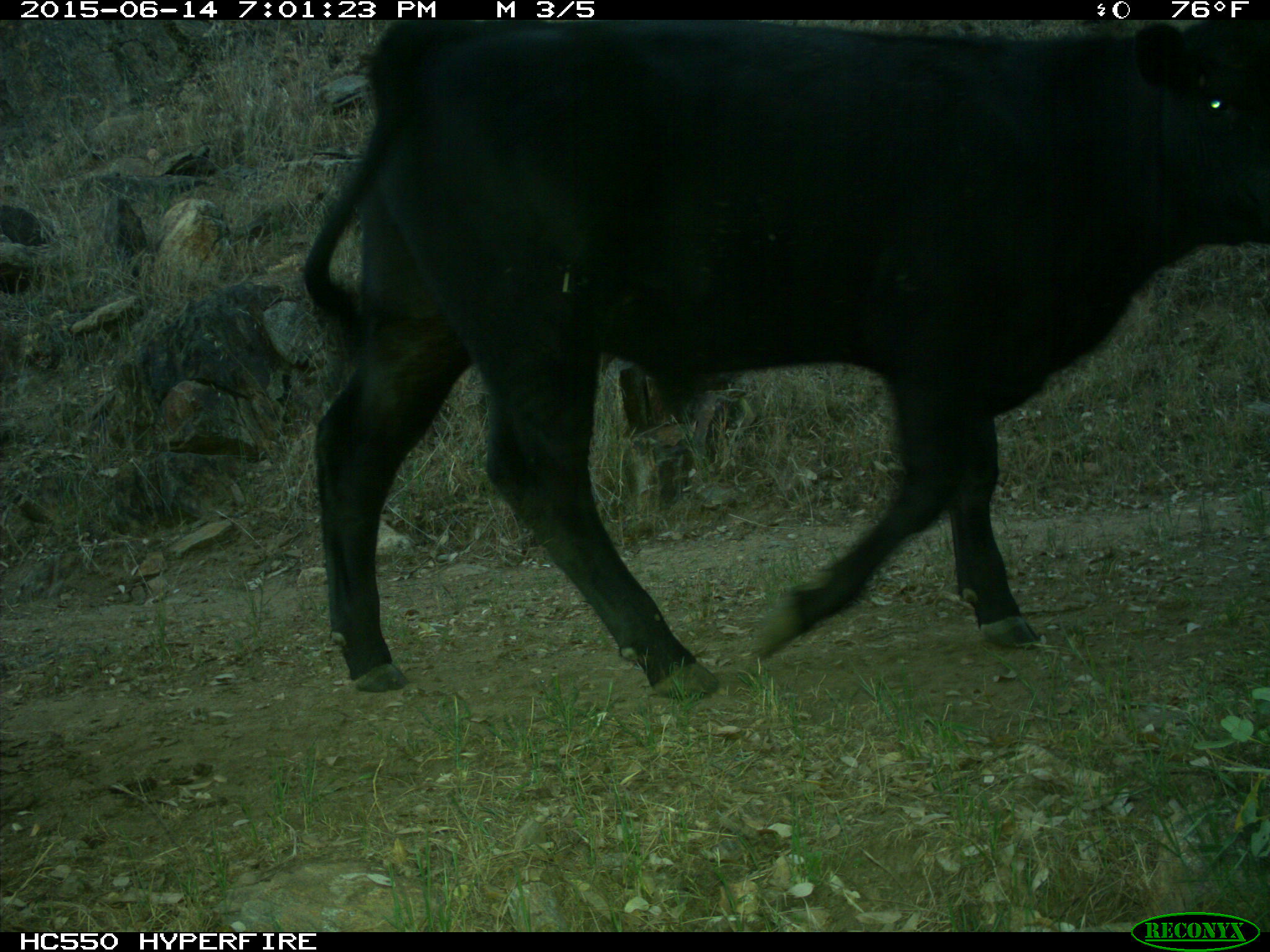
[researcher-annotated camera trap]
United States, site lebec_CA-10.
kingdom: Animalia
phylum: Chordata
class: Mammalia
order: Artiodactyla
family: Bovidae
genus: Bos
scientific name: Bos taurus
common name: domestic cow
Bos taurus (domestic cow).